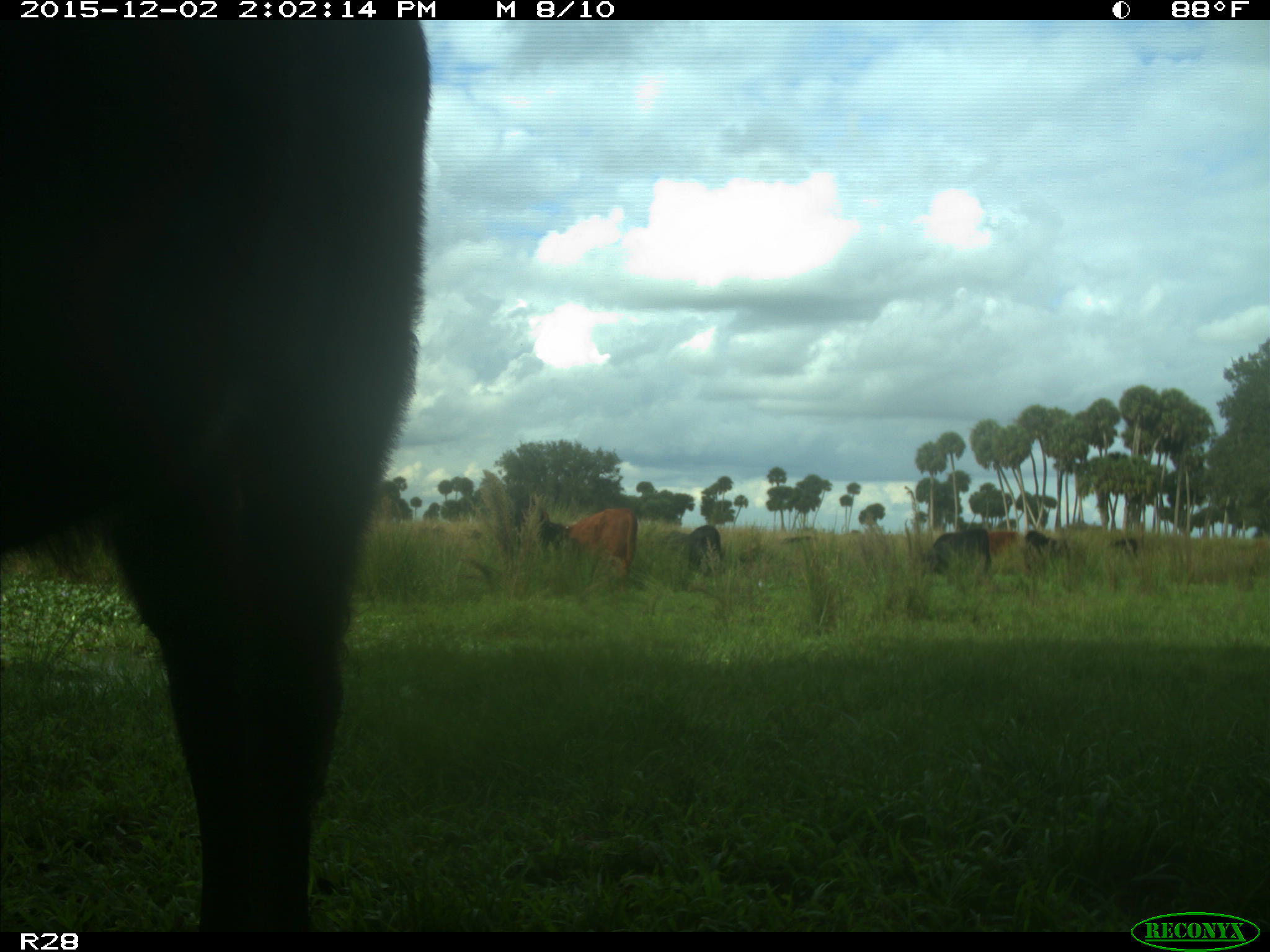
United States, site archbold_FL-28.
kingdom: Animalia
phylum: Chordata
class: Mammalia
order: Artiodactyla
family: Bovidae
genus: Bos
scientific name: Bos taurus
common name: domestic cow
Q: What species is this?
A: Bos taurus (domestic cow).